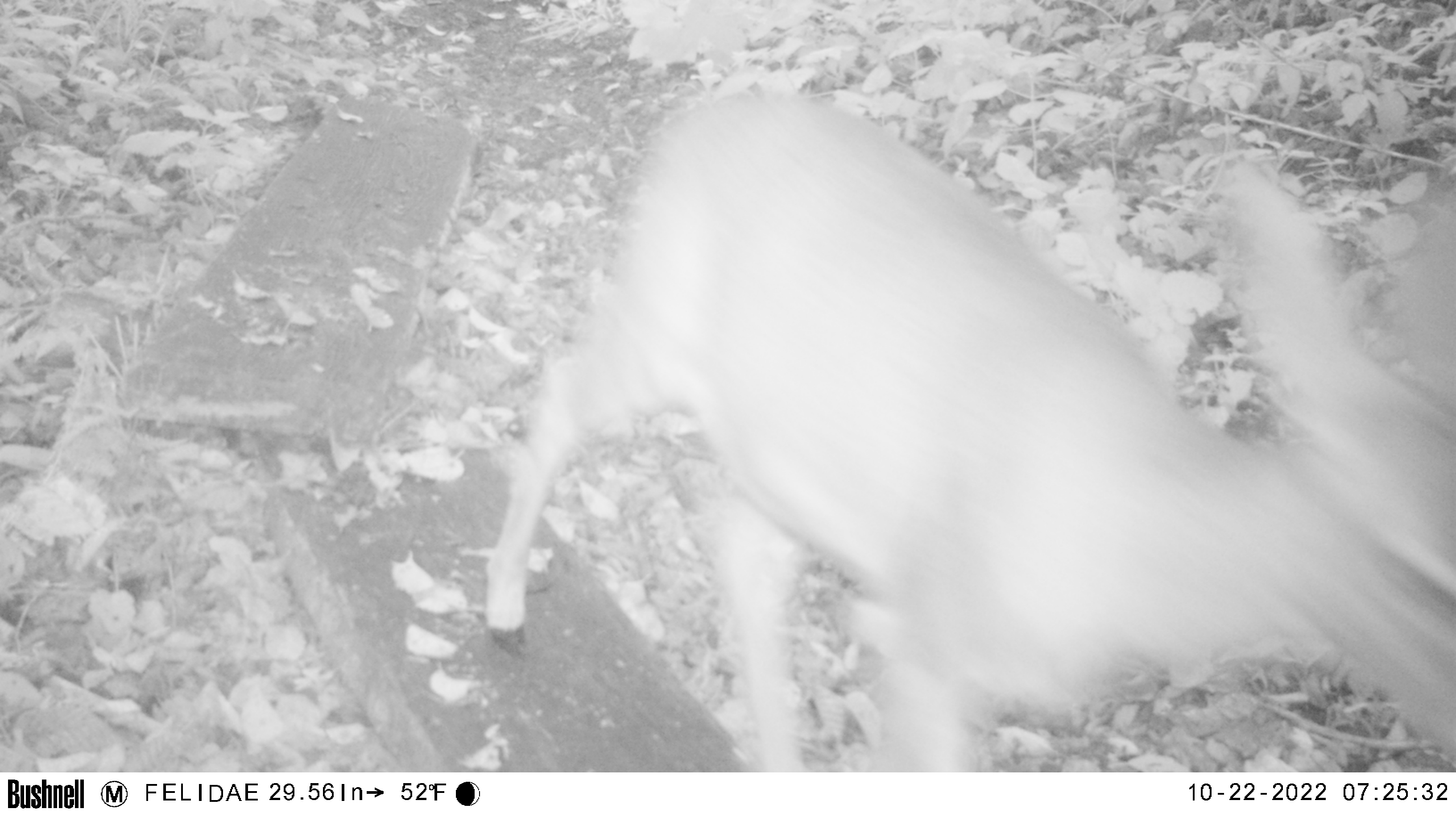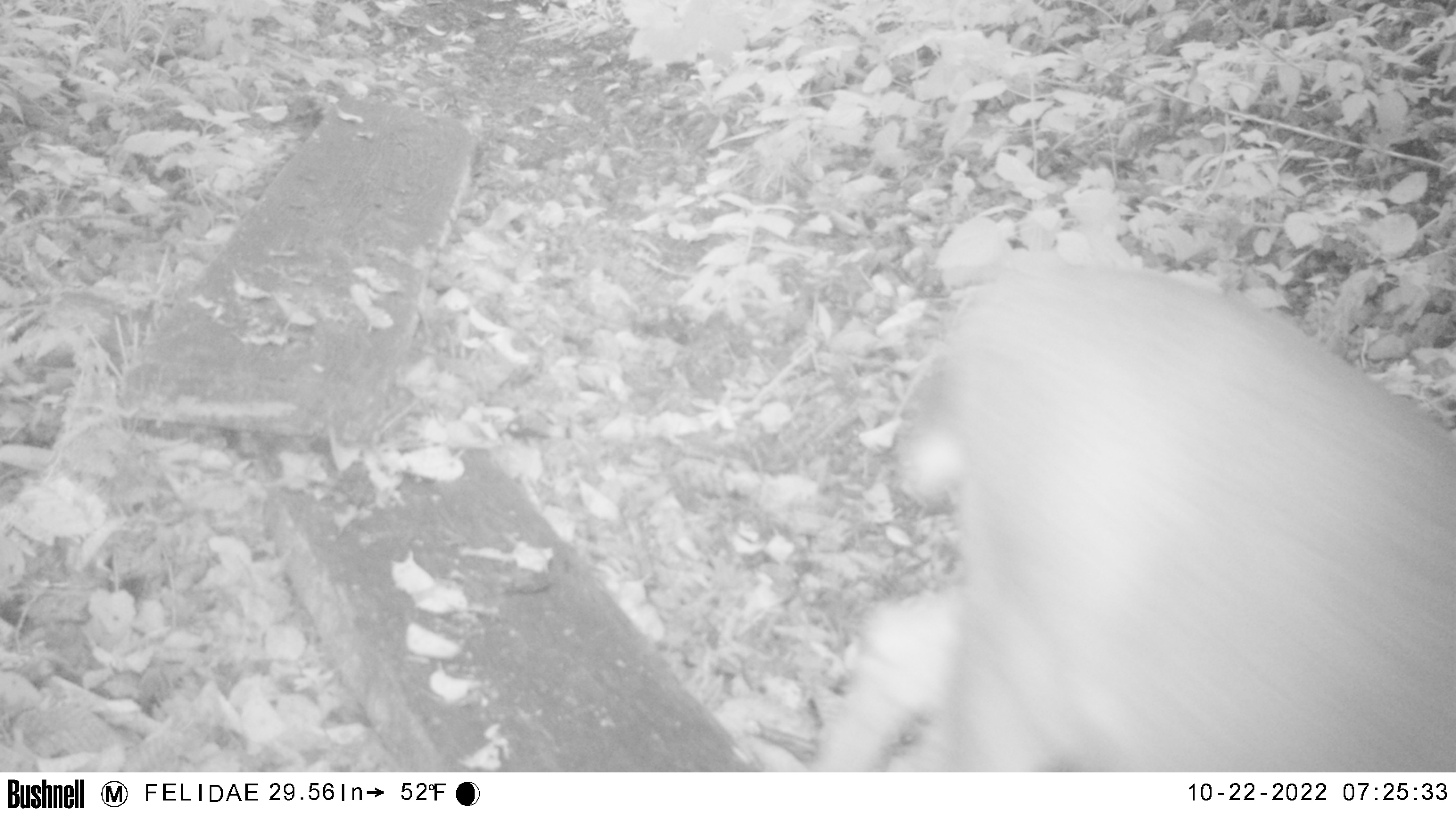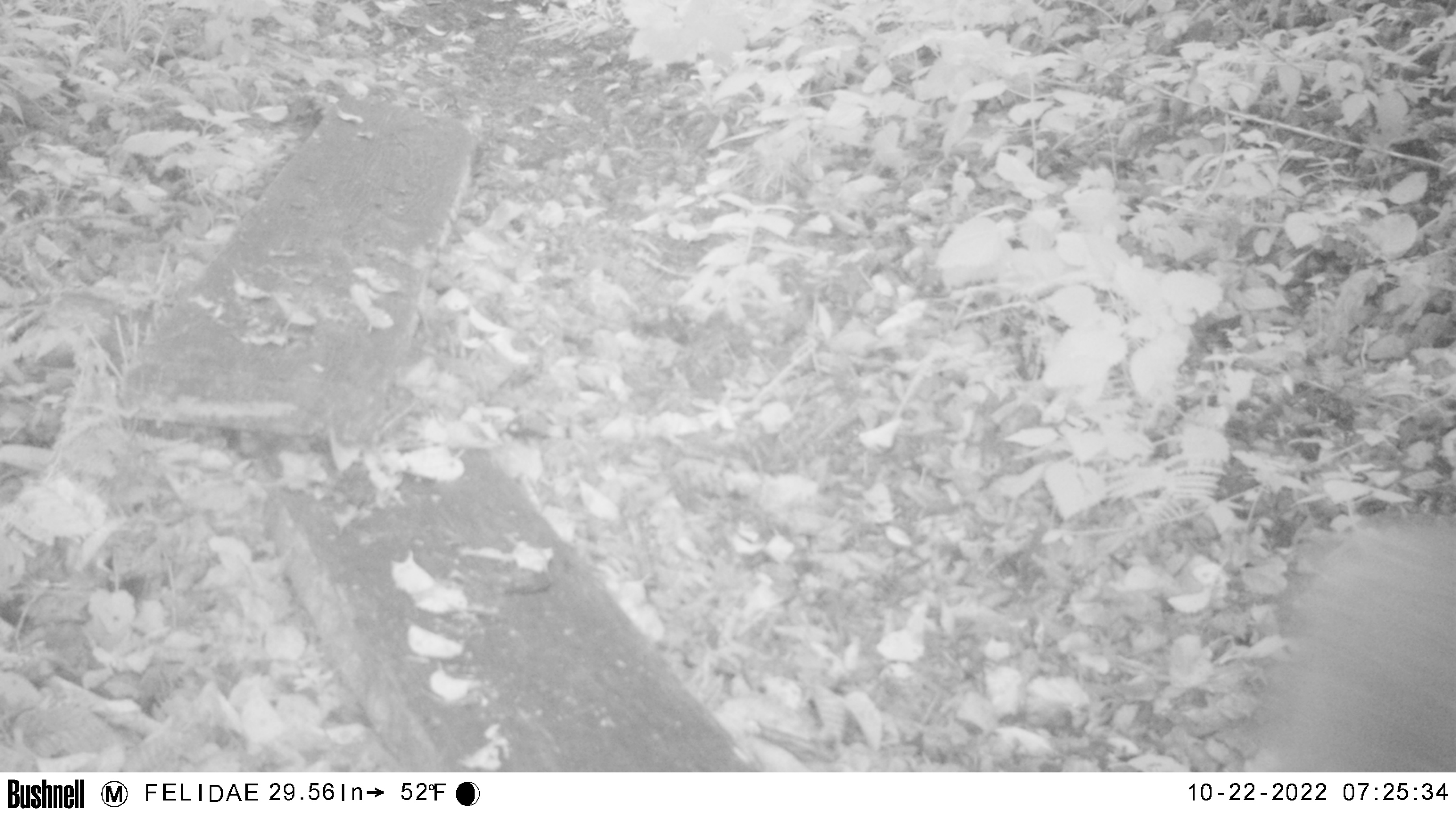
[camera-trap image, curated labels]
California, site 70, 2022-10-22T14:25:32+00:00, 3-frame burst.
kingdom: Animalia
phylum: Chordata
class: Mammalia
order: Artiodactyla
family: Cervidae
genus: Odocoileus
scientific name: Odocoileus hemionus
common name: mule deer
Mule deer (Odocoileus hemionus).